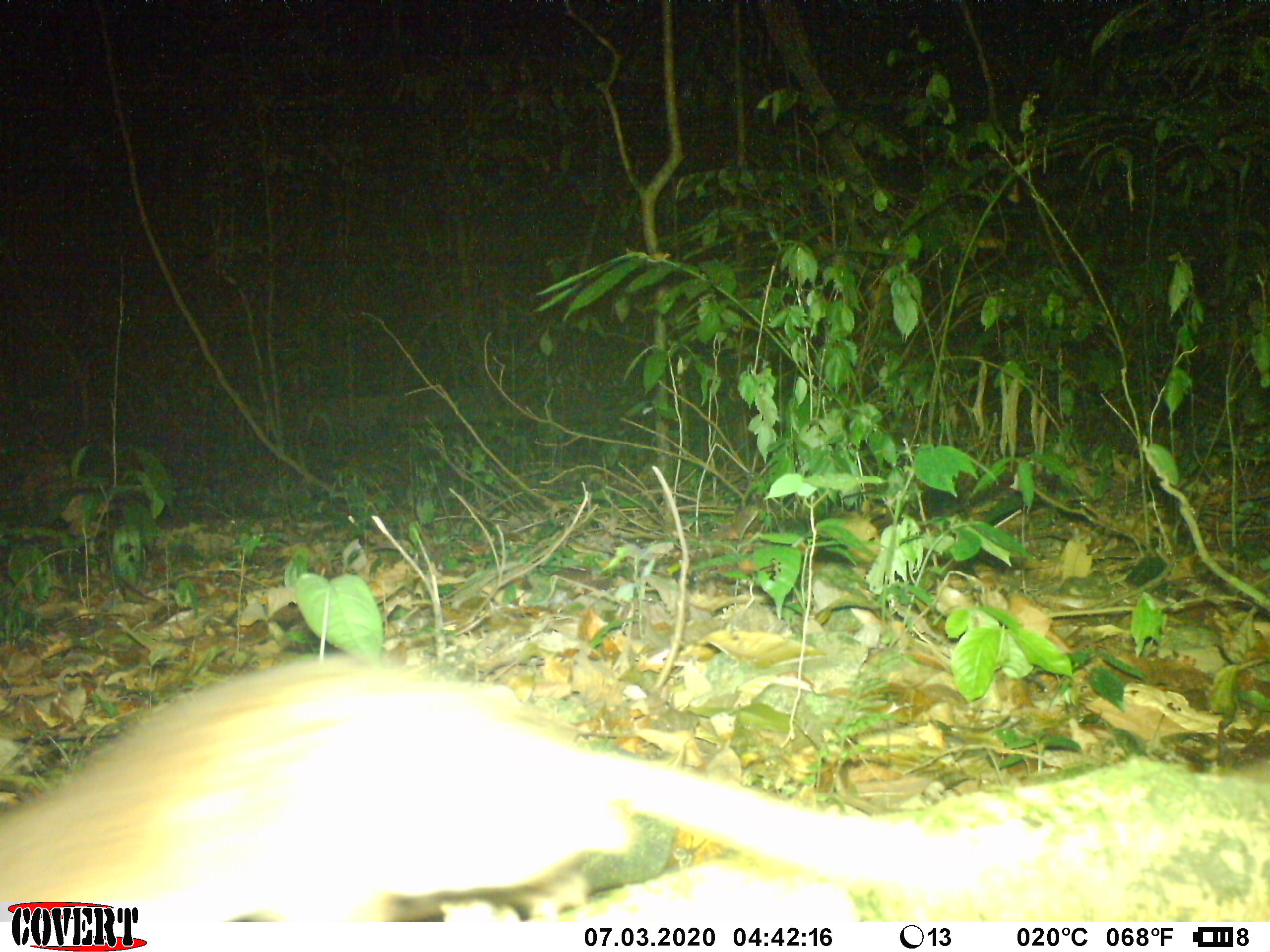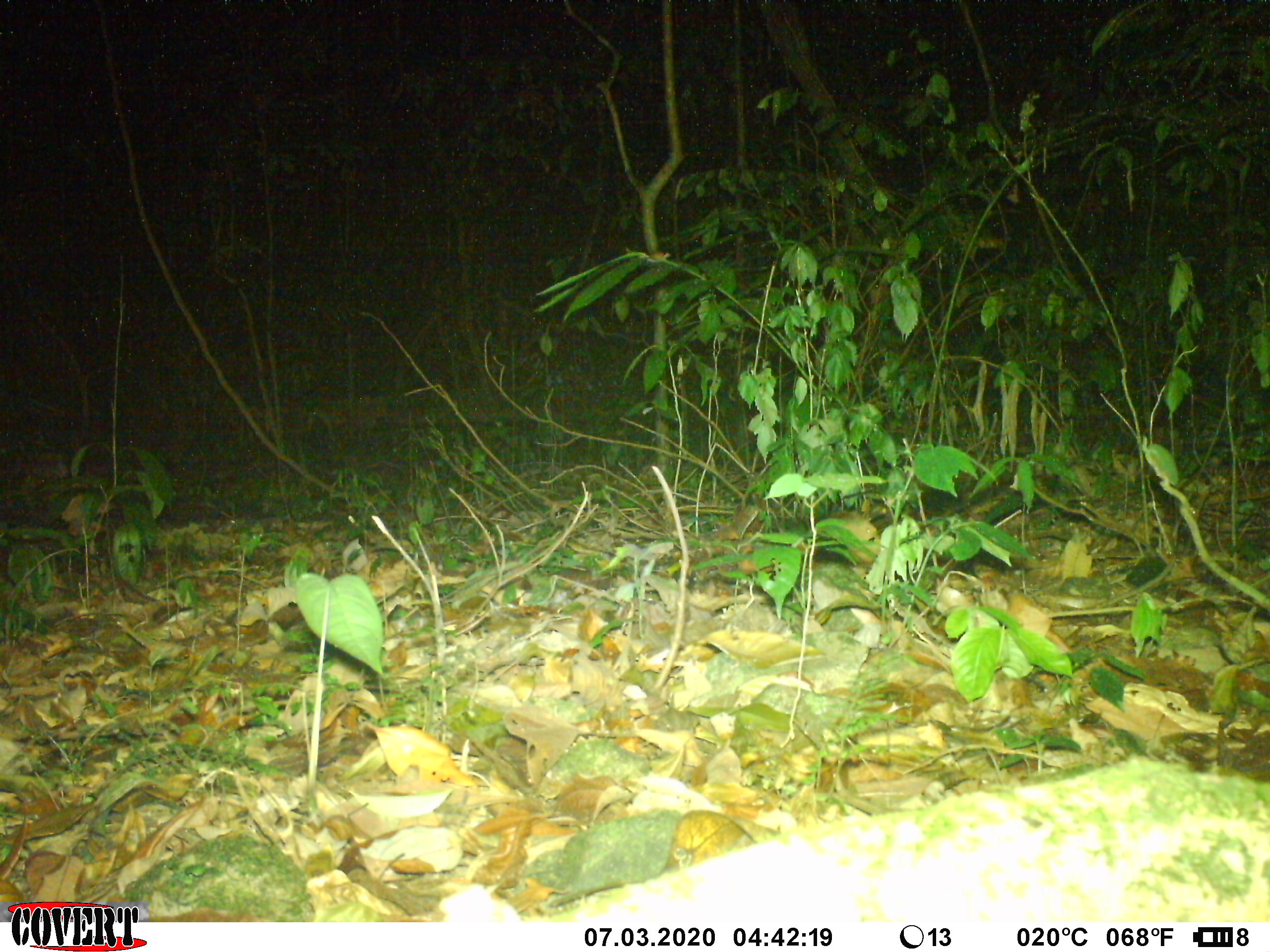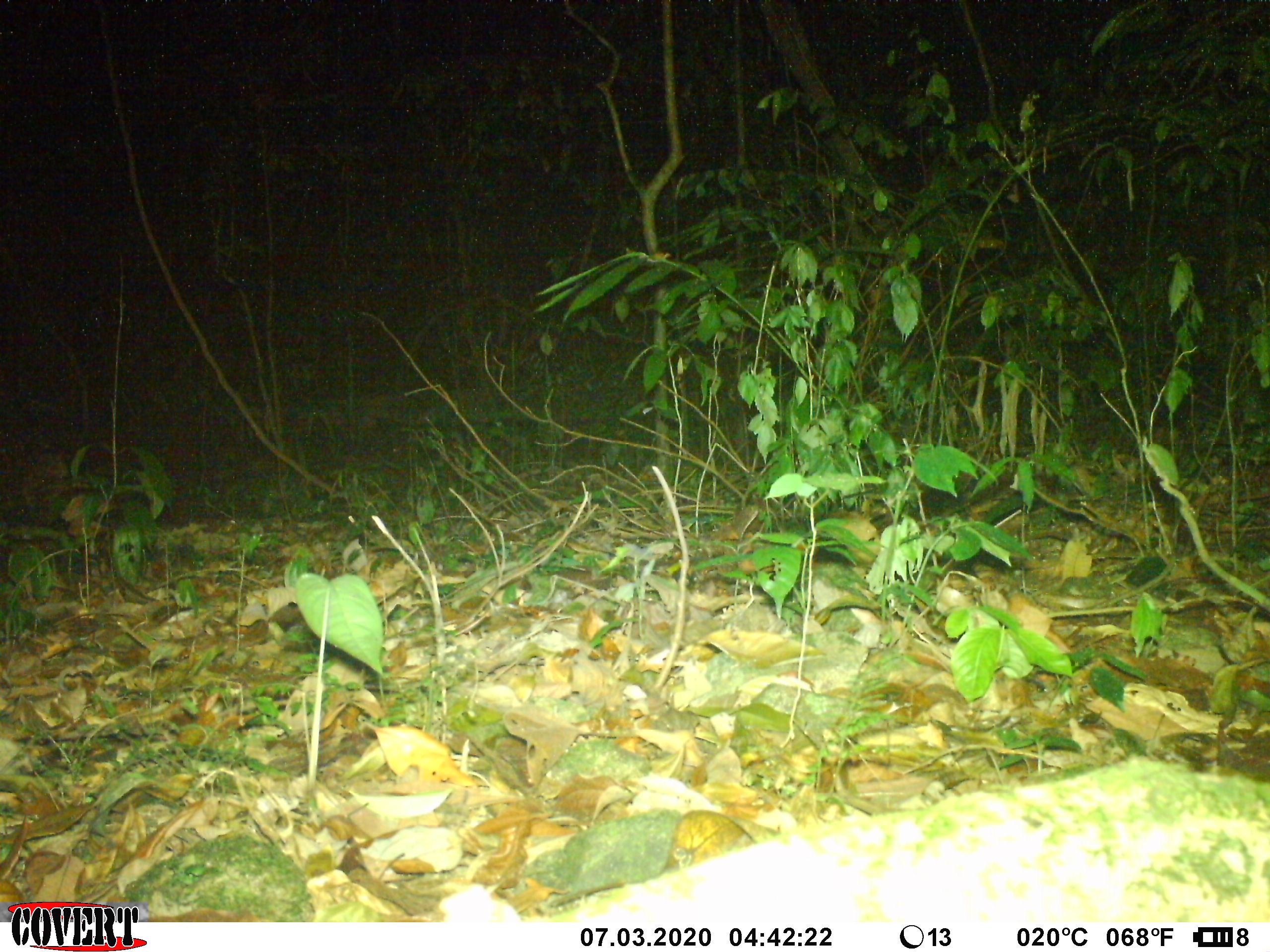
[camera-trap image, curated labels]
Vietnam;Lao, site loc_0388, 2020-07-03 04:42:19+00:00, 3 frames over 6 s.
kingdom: Animalia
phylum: Chordata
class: Mammalia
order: Rodentia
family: Muridae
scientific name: Muridae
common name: old-world mice and rats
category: unidentified murid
Unidentified murid (old-world mice and rats) (Muridae). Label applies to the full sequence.